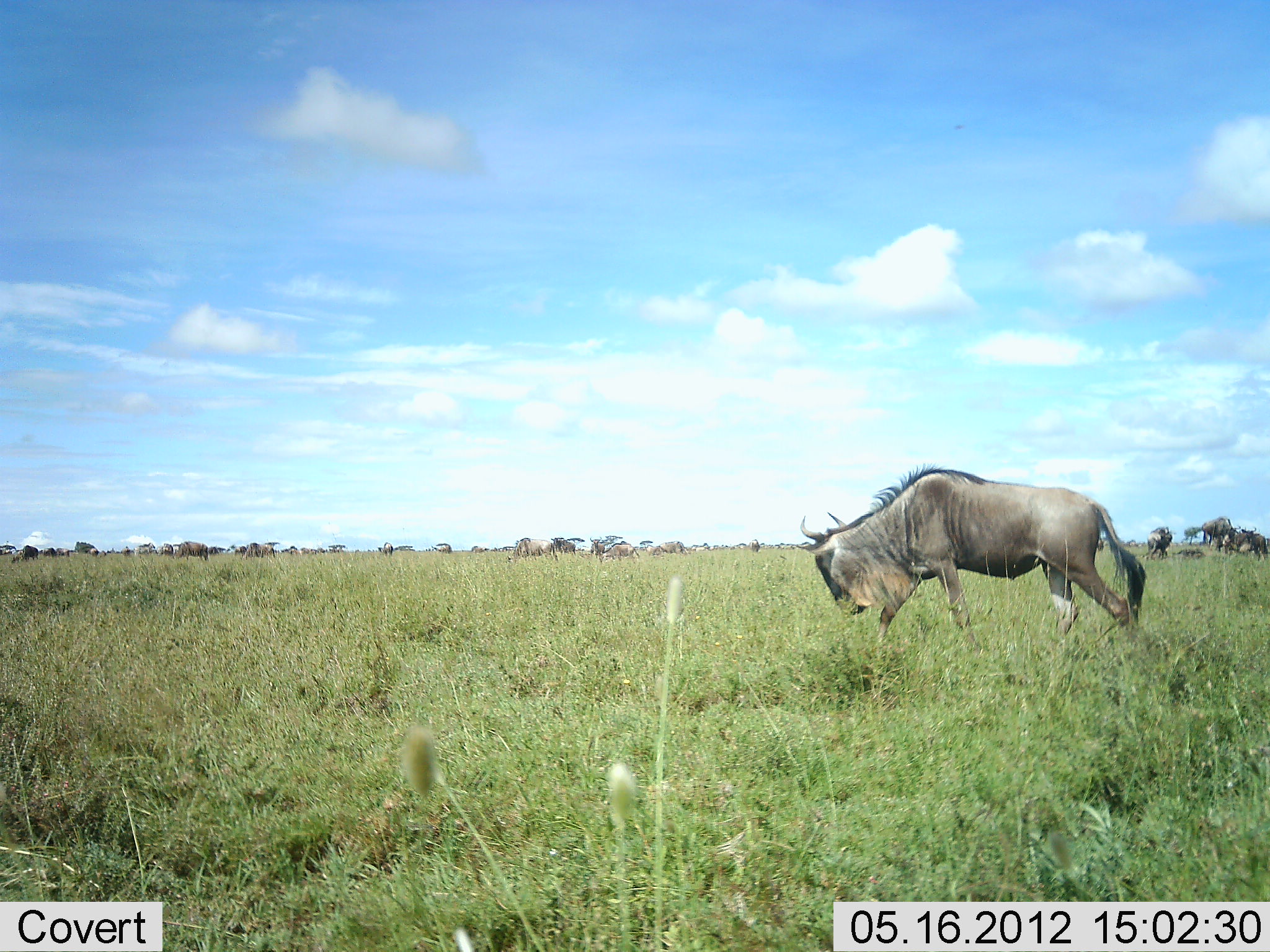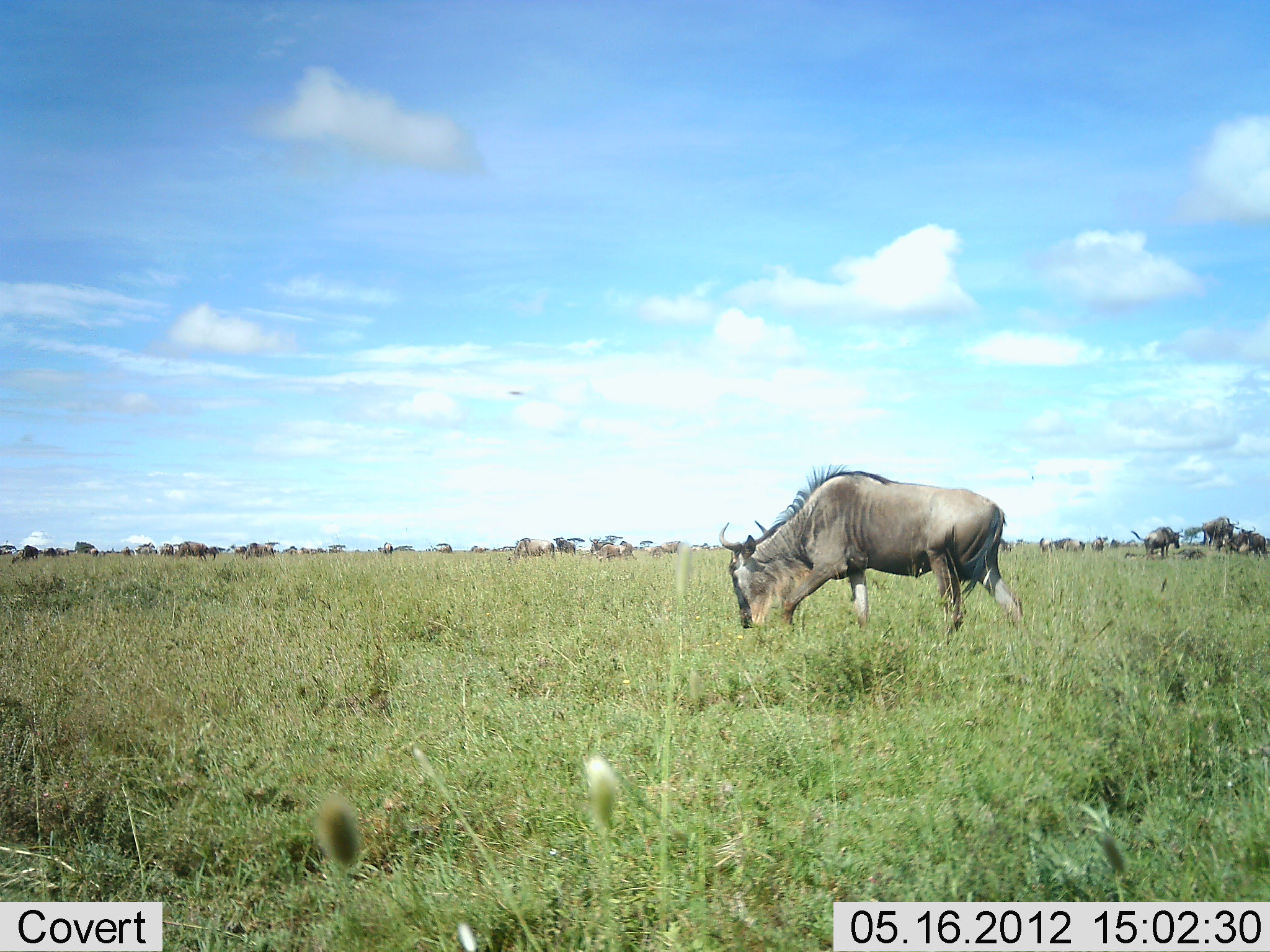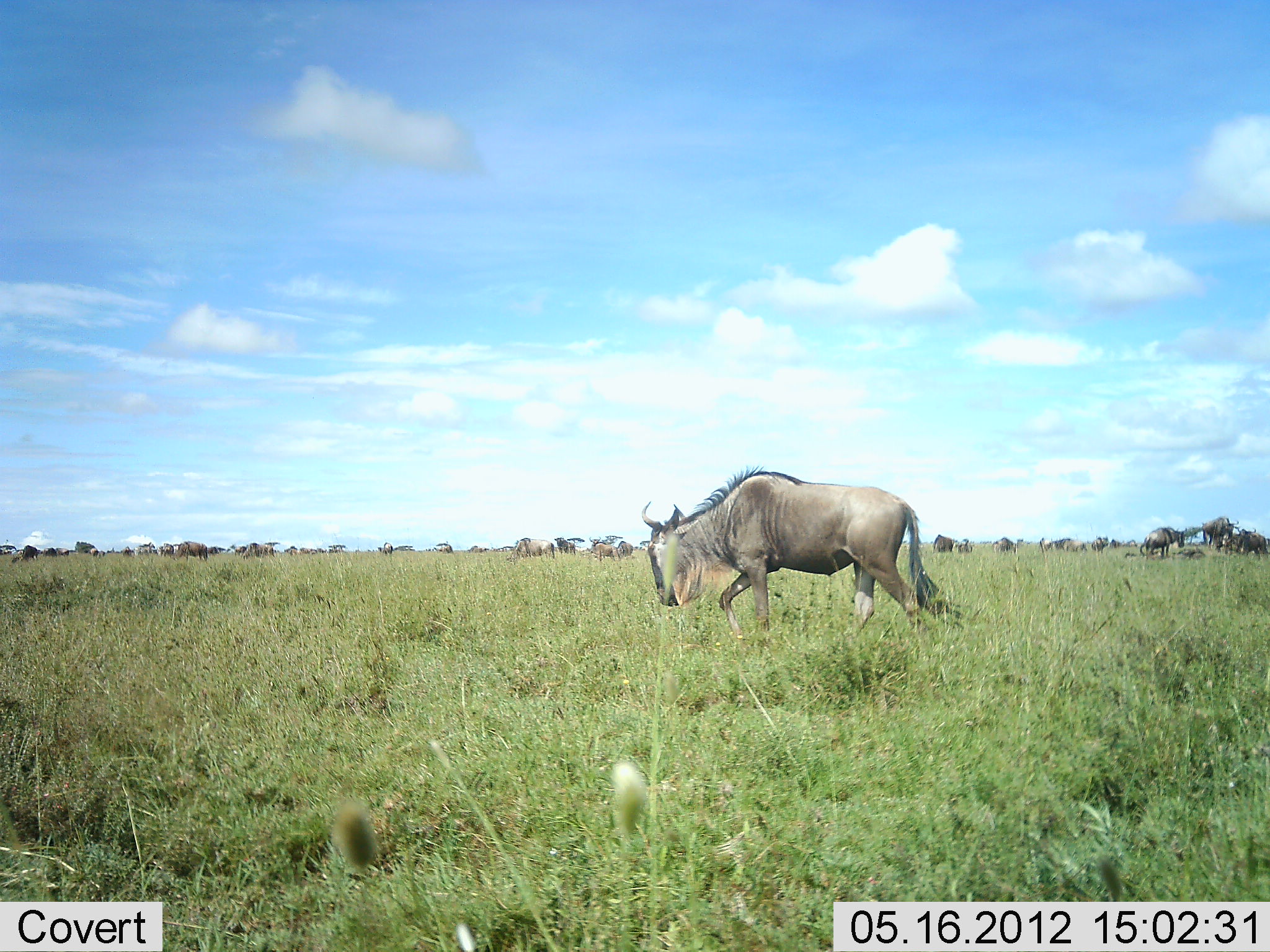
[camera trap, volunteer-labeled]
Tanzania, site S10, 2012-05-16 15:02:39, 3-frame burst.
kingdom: Animalia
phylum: Chordata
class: Mammalia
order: Artiodactyla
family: Bovidae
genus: Connochaetes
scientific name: Connochaetes taurinus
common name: blue wildebeest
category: wildebeest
Wildebeest (blue wildebeest) (Connochaetes taurinus), count 11-50. Behavior (volunteer vote fractions): standing 40%, resting 10%, moving 50%, interacting 10%. Young present (vote fraction): 0%. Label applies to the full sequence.